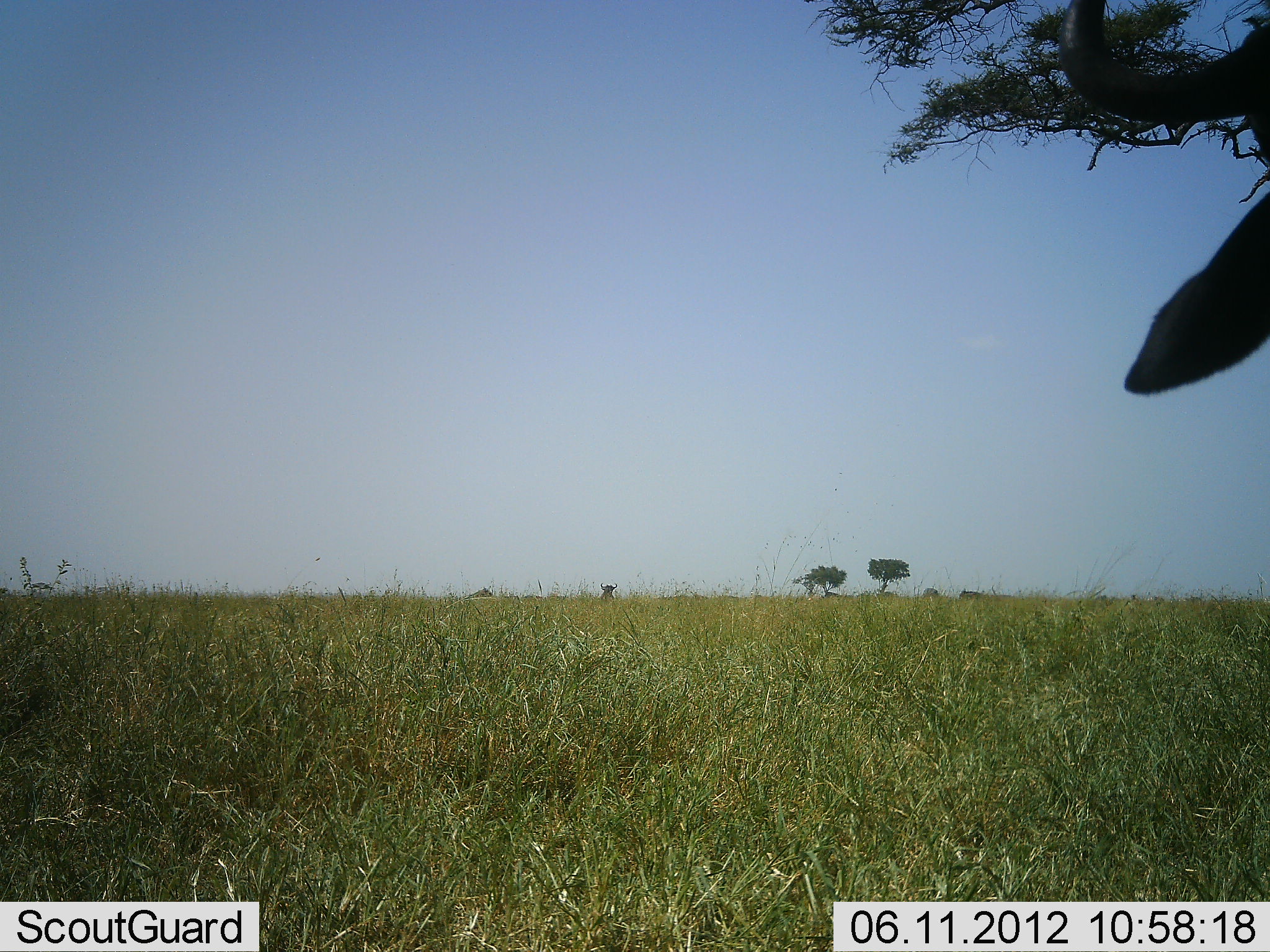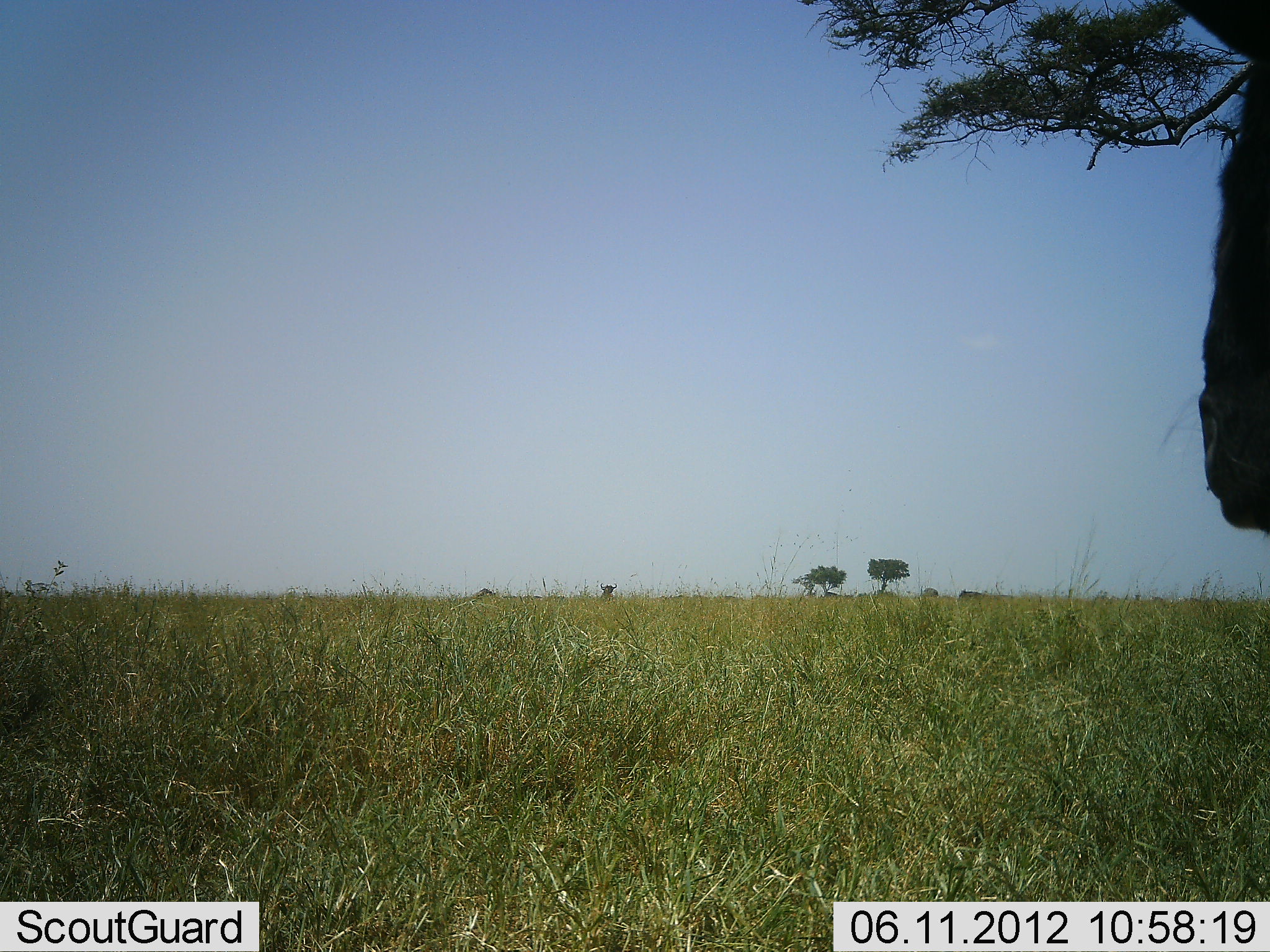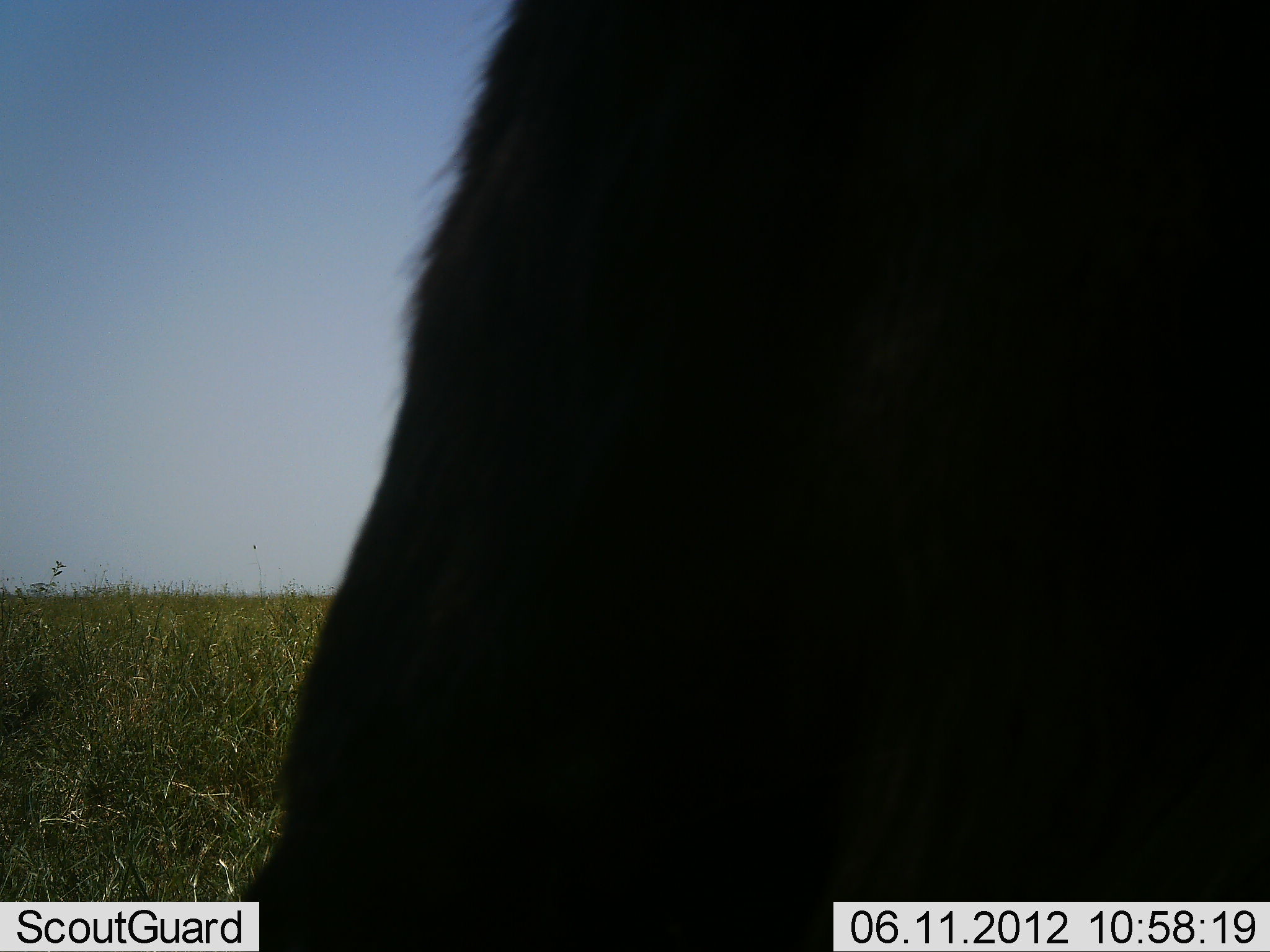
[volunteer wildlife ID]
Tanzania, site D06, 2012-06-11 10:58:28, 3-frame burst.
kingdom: Animalia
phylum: Chordata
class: Mammalia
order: Artiodactyla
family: Bovidae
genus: Connochaetes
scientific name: Connochaetes taurinus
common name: blue wildebeest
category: wildebeest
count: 1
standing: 60%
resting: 0%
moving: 50%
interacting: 0%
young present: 0%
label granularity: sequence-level